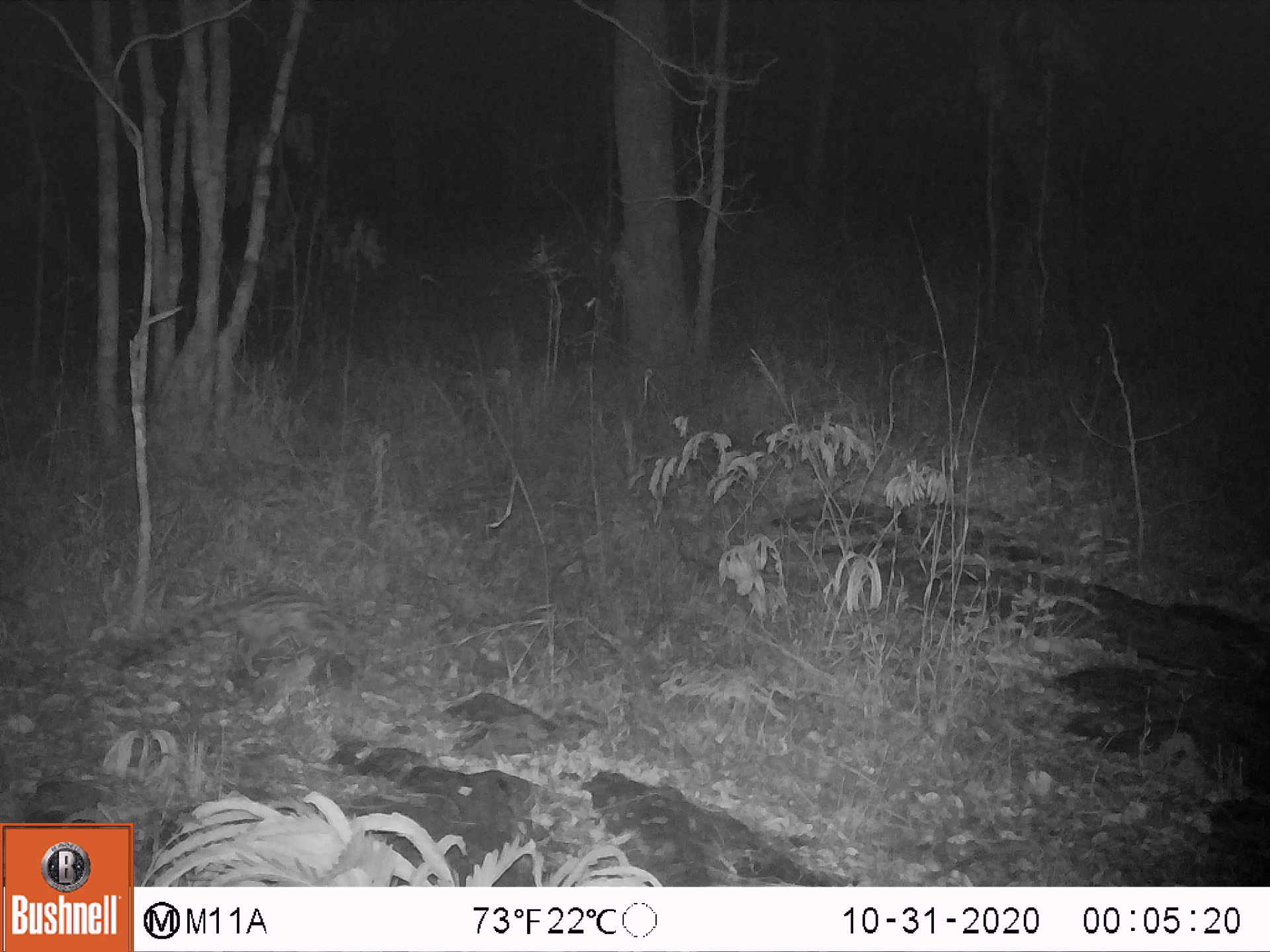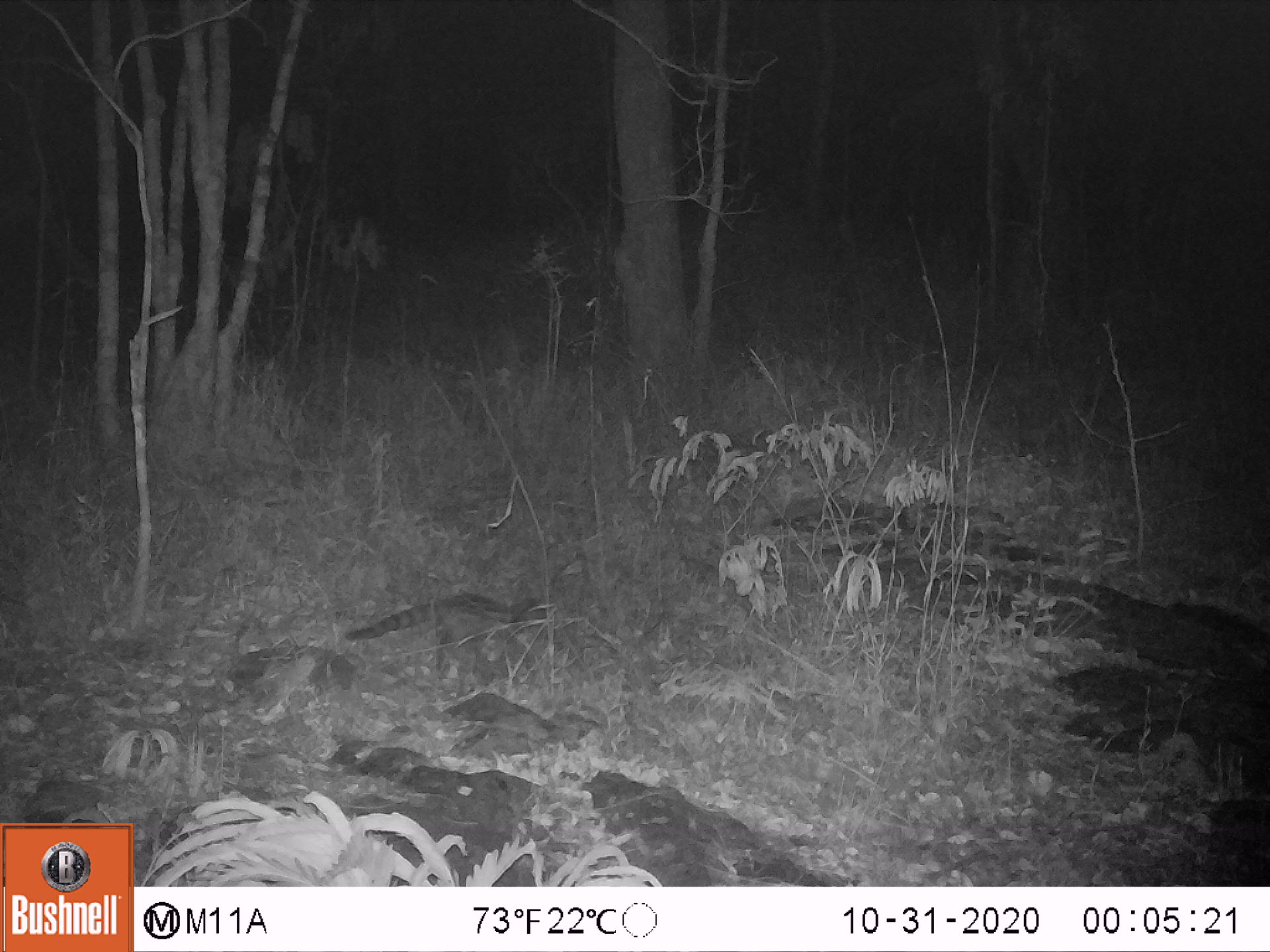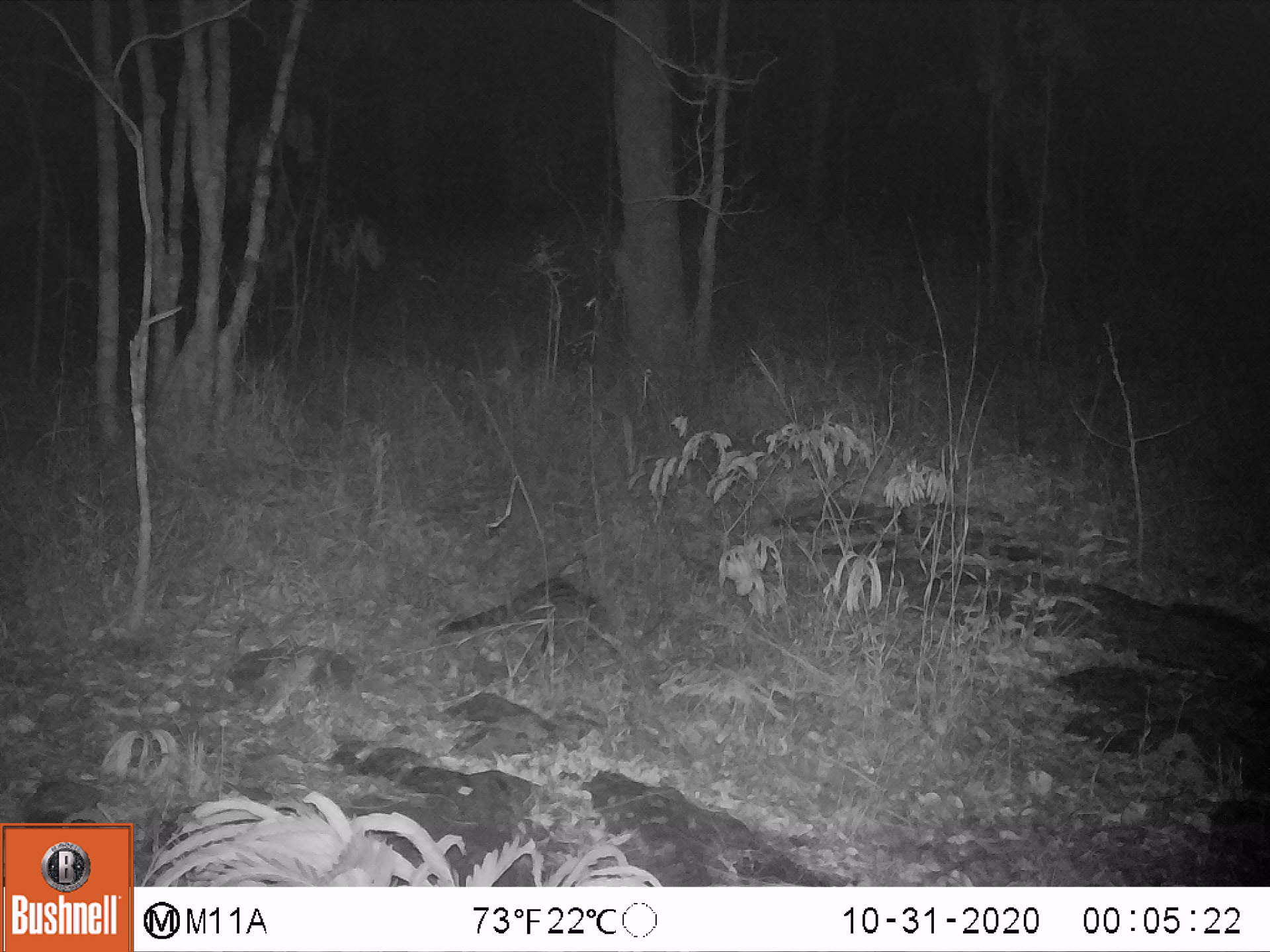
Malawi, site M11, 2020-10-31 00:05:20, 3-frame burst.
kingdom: Animalia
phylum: Chordata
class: Mammalia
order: Carnivora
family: Viverridae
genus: Genetta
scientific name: Genetta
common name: genet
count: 1